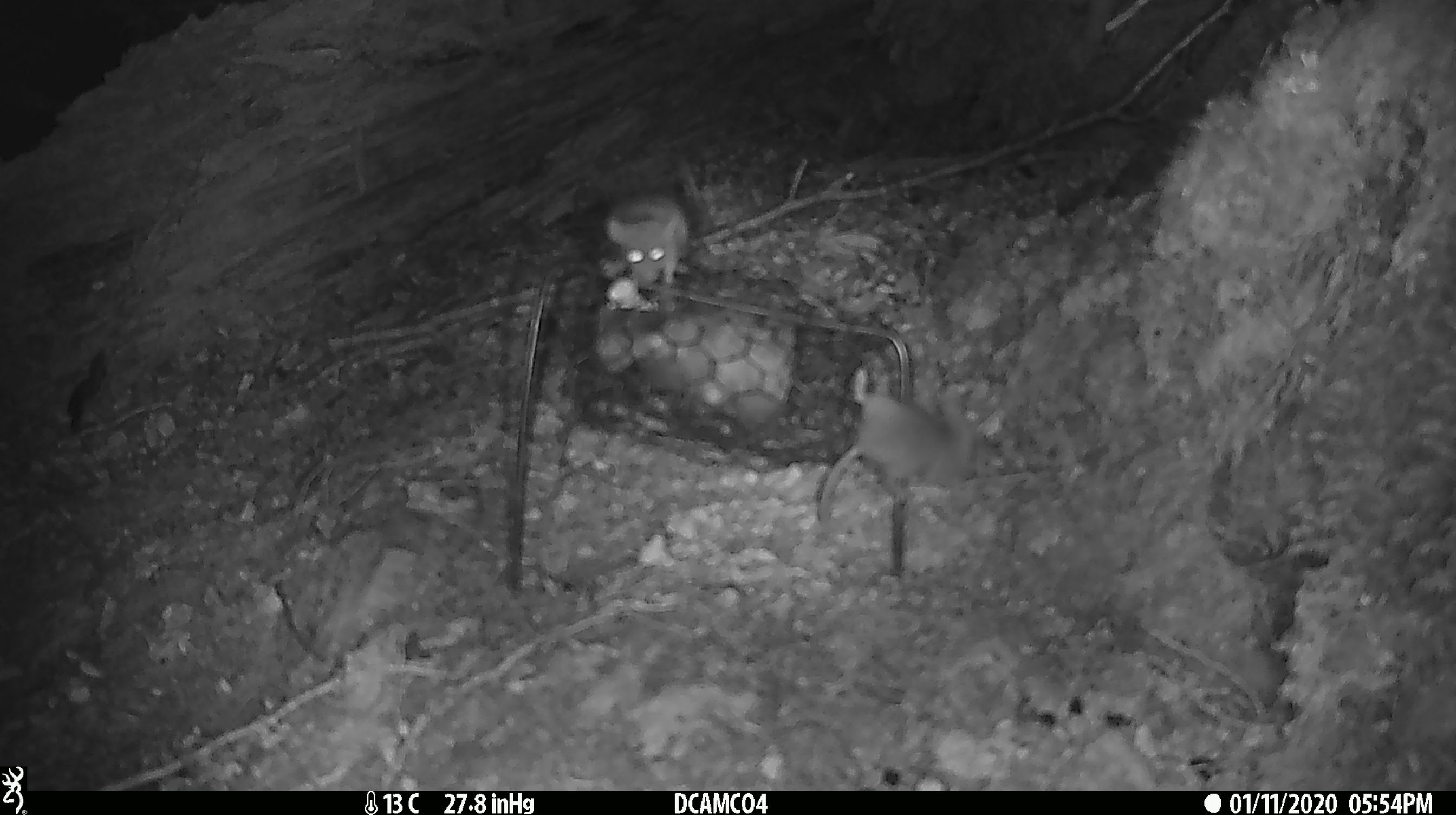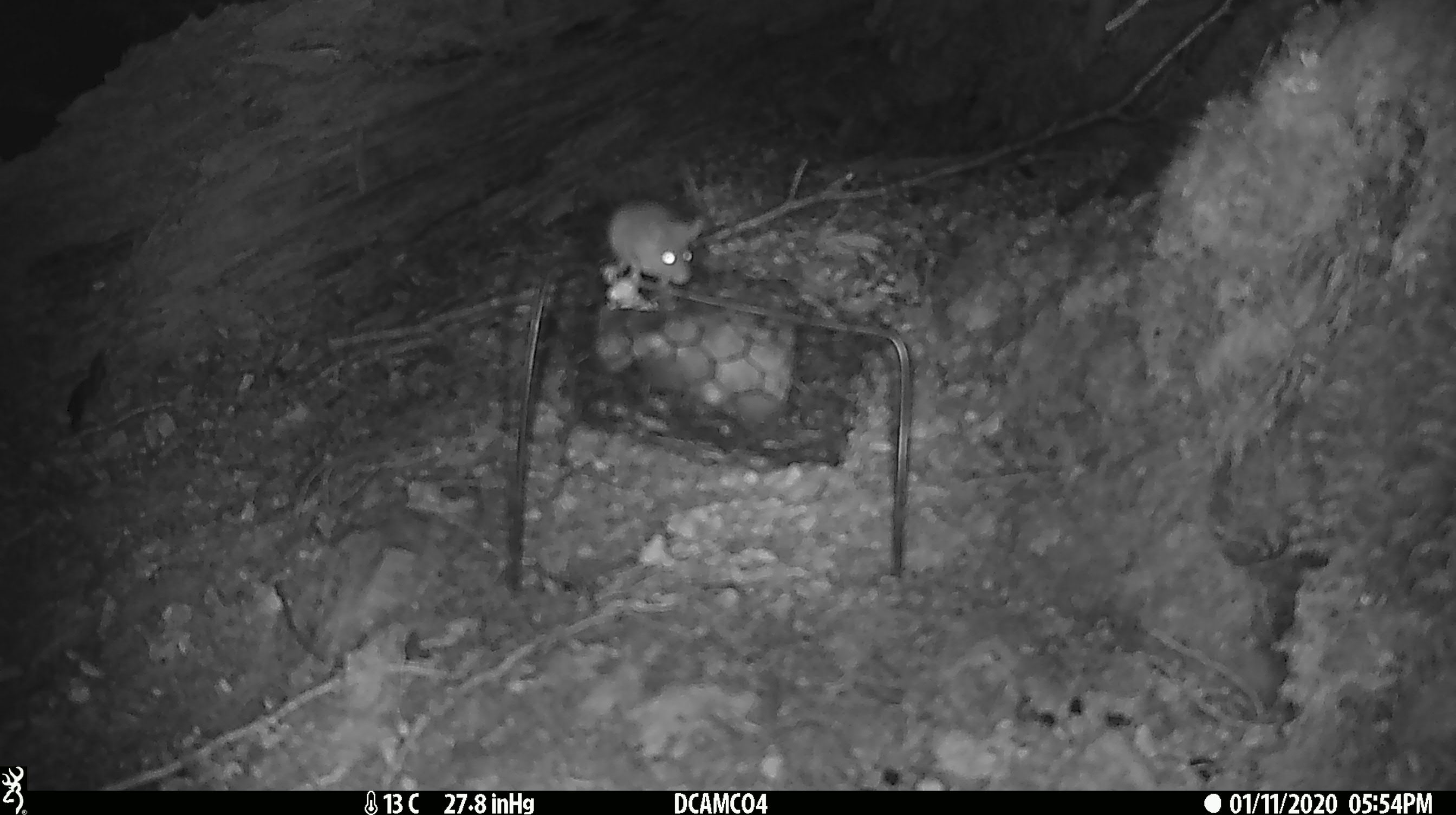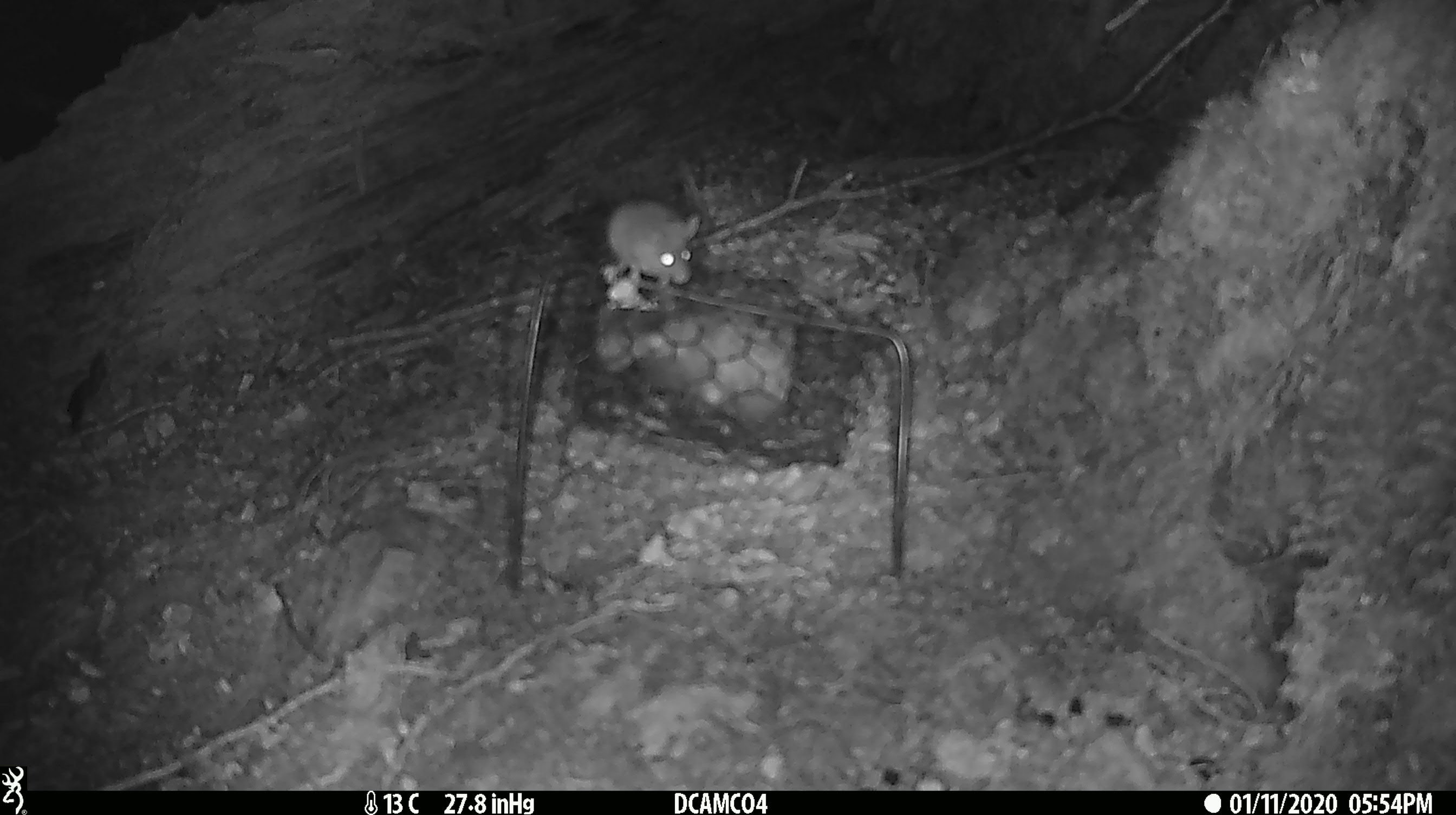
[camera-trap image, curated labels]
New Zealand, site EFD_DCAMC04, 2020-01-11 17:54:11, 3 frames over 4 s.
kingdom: Animalia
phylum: Chordata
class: Mammalia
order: Rodentia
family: Muridae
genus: Mus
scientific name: Mus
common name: mouse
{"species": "mouse (Mus)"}